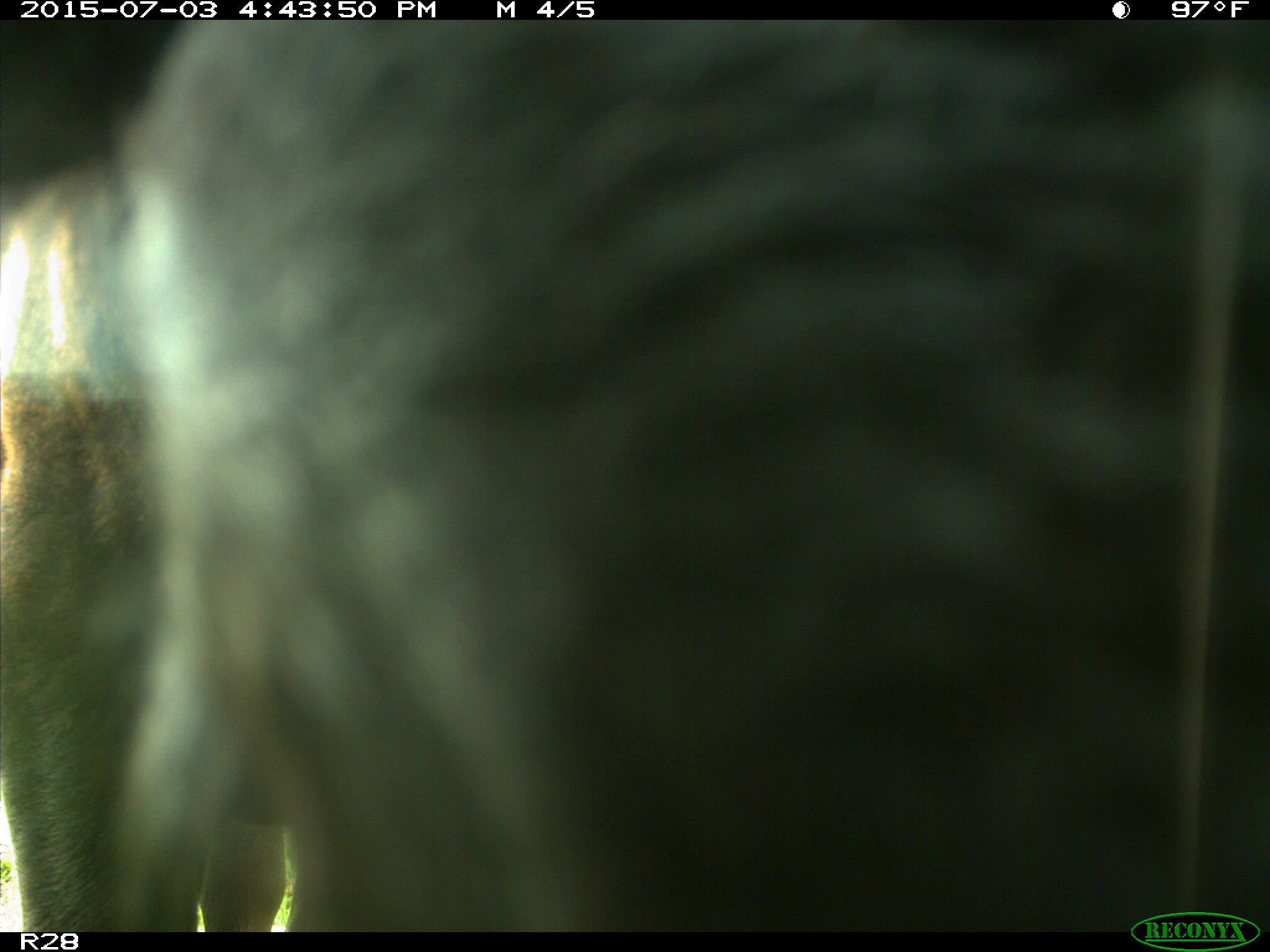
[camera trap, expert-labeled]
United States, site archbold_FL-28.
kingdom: Animalia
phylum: Chordata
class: Mammalia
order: Artiodactyla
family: Bovidae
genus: Bos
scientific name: Bos taurus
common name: domestic cow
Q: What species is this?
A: Bos taurus (domestic cow).